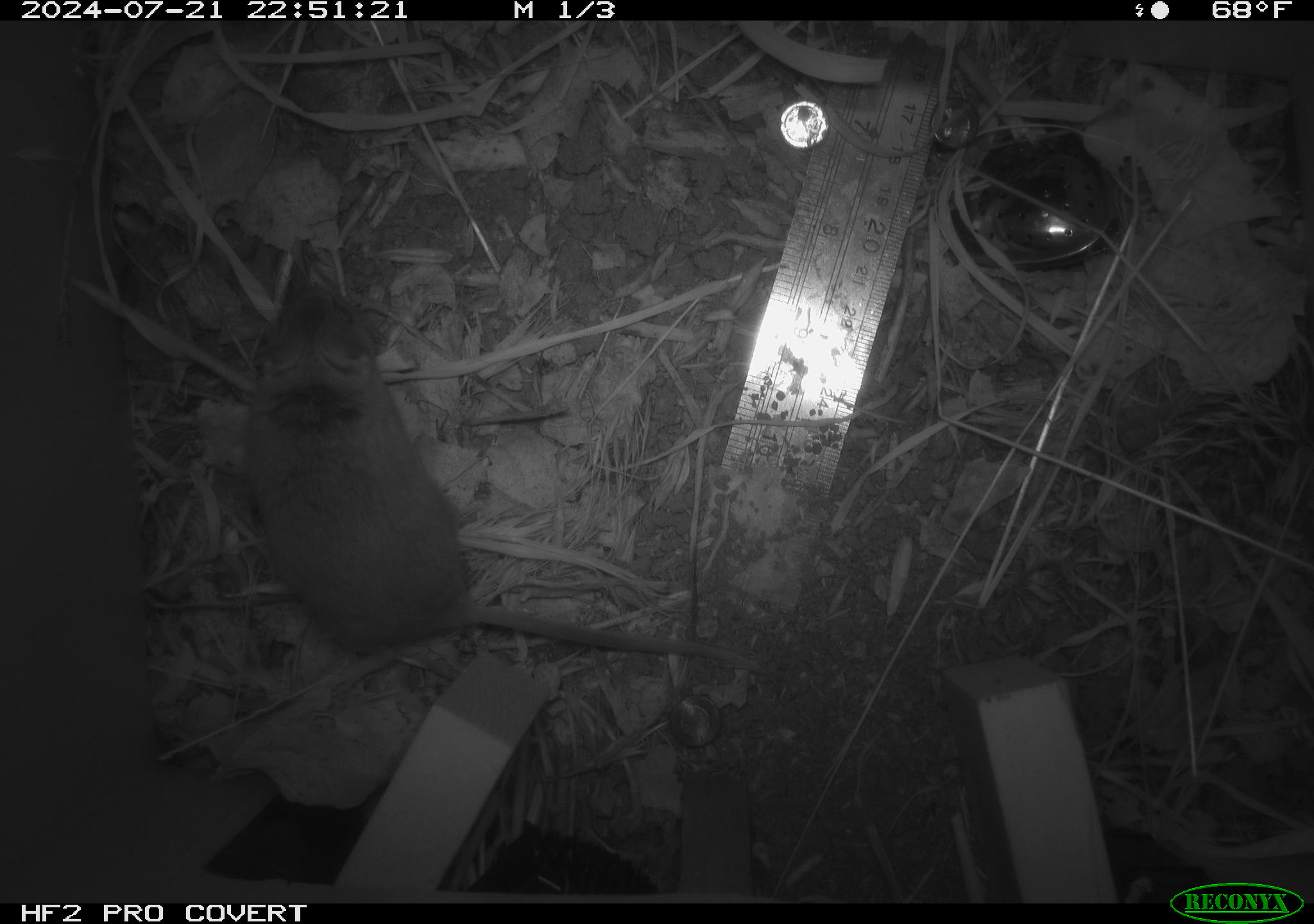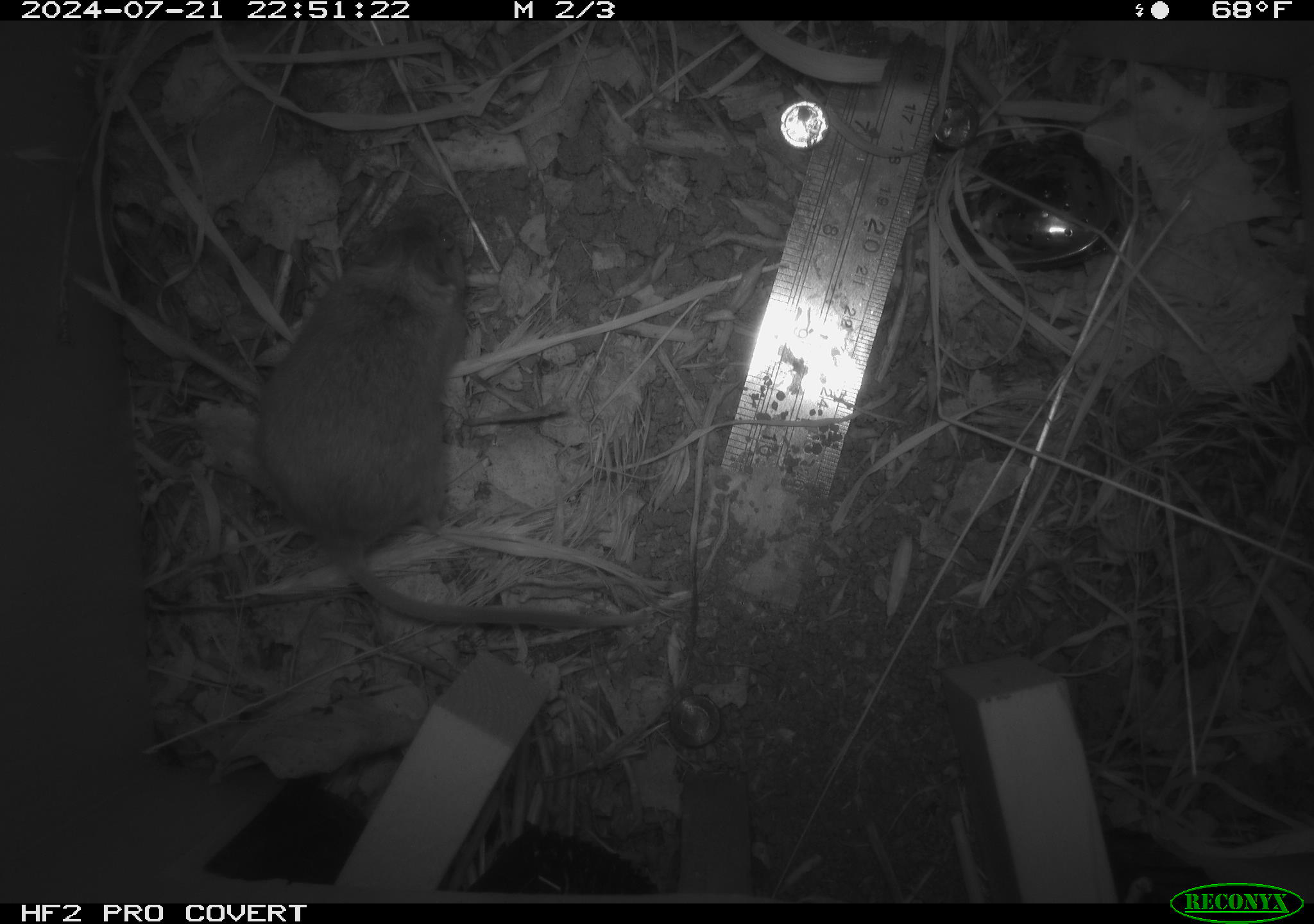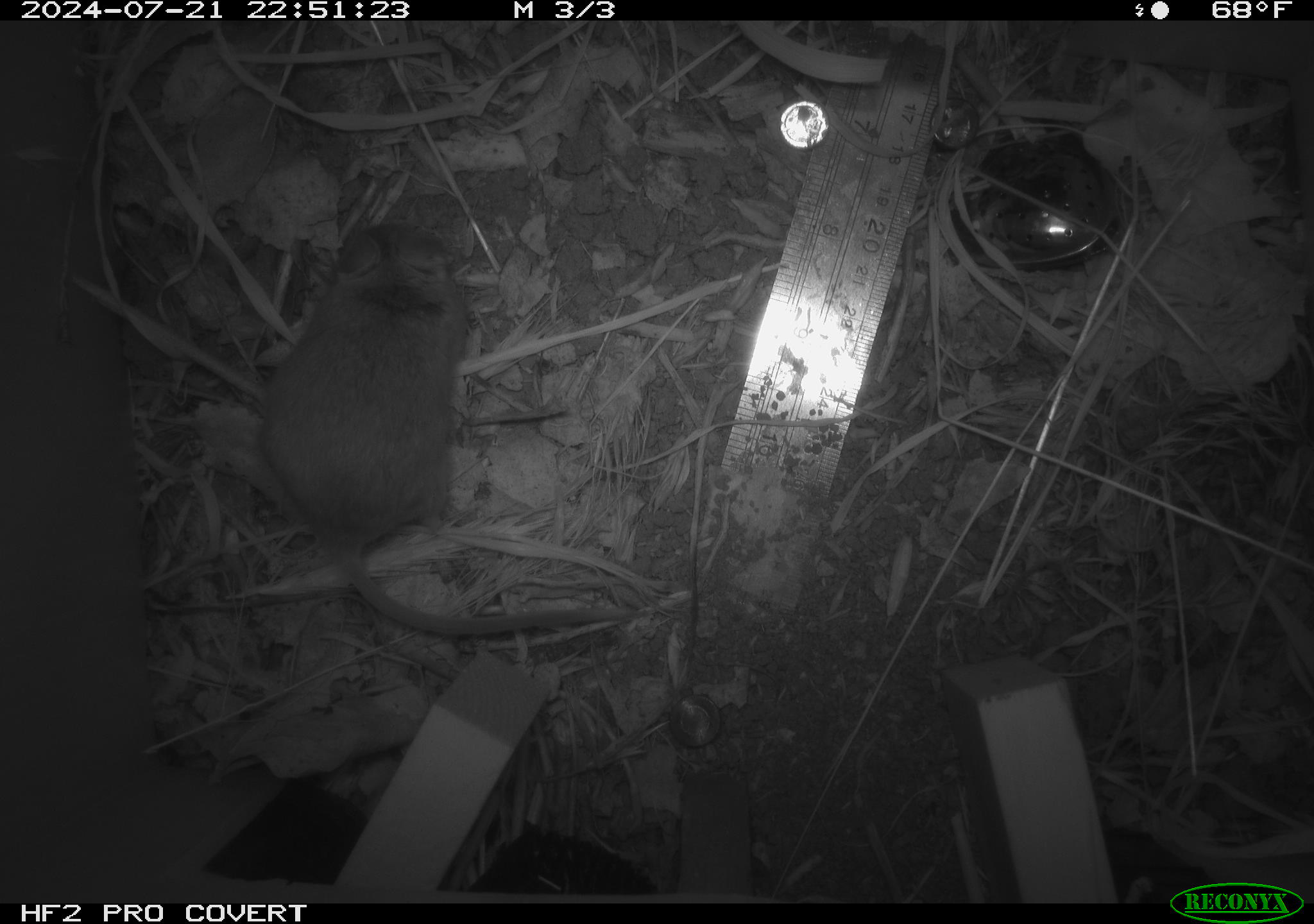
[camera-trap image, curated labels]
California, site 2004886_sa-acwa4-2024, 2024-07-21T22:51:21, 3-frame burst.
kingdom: Animalia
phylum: Chordata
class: Mammalia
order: Rodentia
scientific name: Rodentia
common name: mouse species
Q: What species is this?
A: Mouse species (Rodentia).